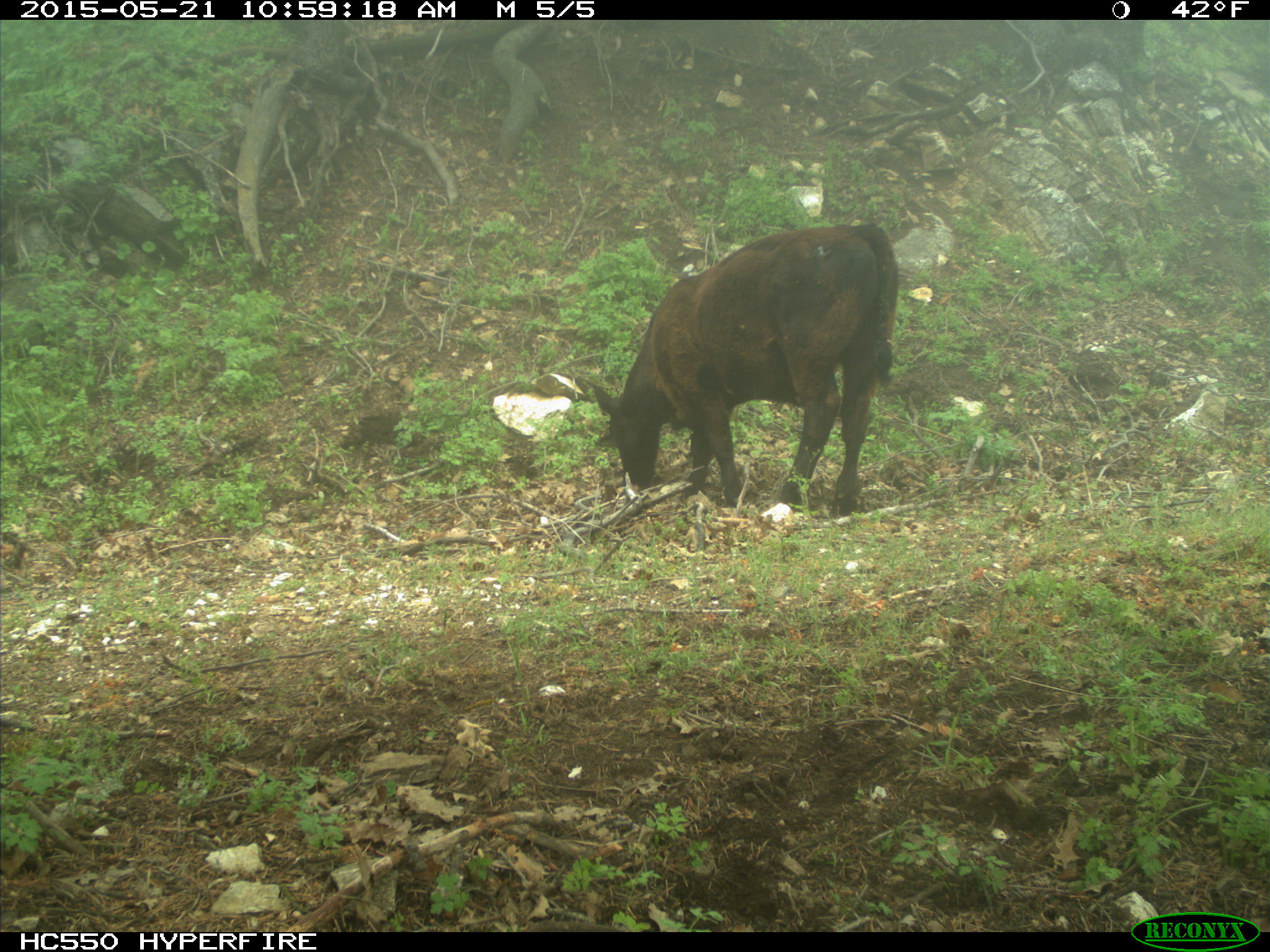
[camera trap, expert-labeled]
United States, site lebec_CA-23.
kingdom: Animalia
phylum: Chordata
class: Mammalia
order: Artiodactyla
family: Bovidae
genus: Bos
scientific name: Bos taurus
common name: domestic cow